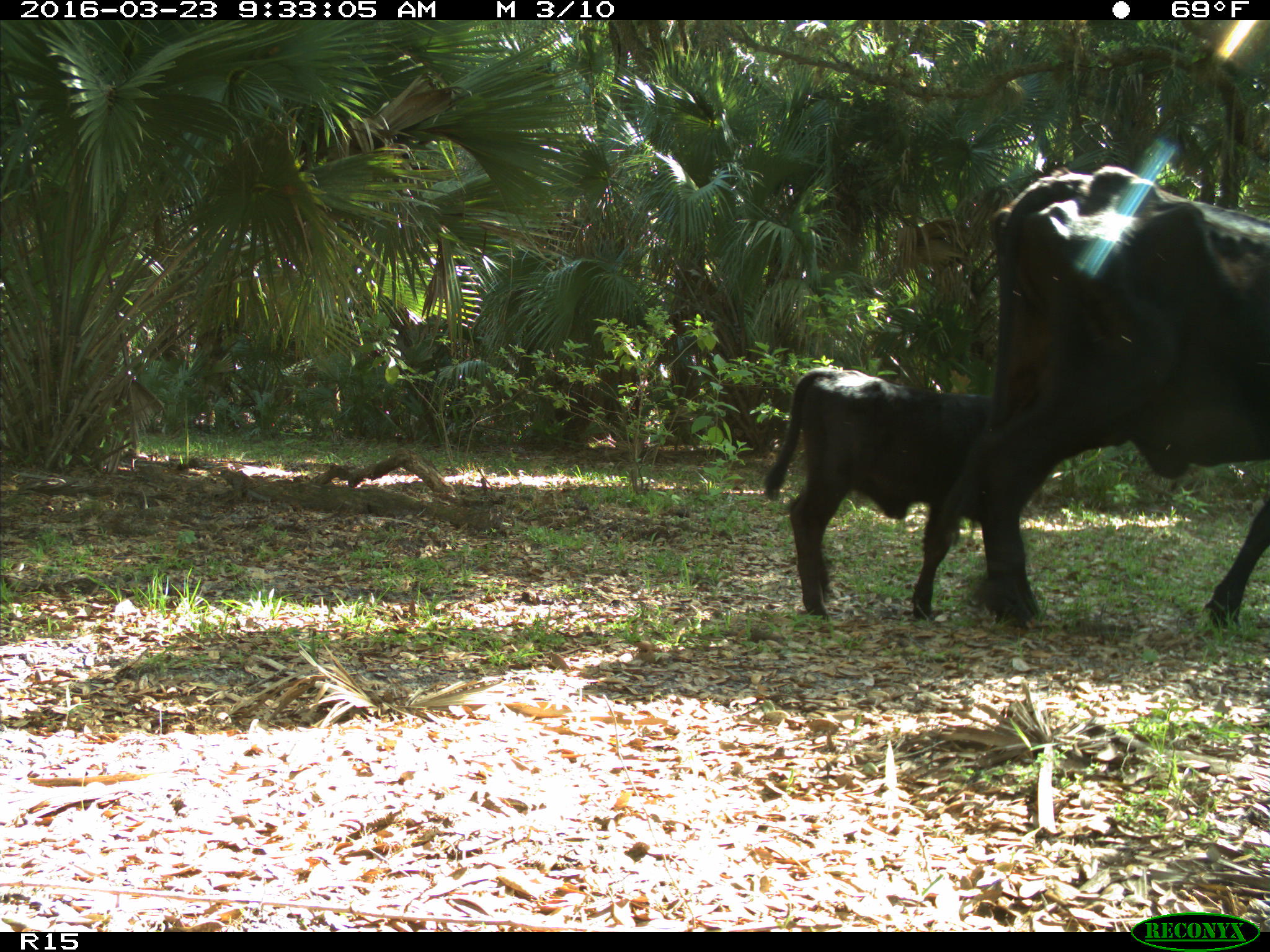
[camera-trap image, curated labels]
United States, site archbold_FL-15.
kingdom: Animalia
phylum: Chordata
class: Mammalia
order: Artiodactyla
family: Bovidae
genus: Bos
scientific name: Bos taurus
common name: domestic cow